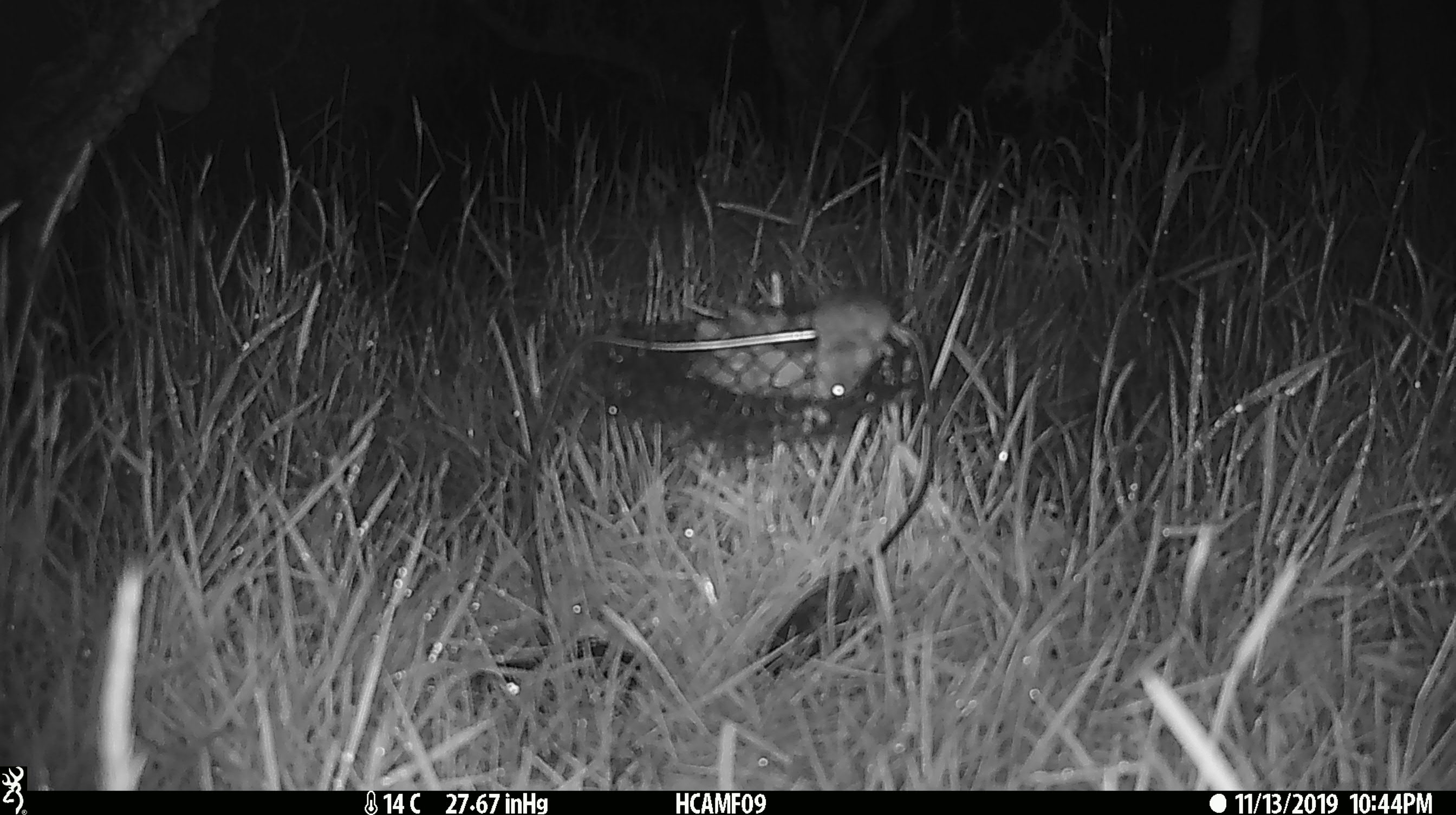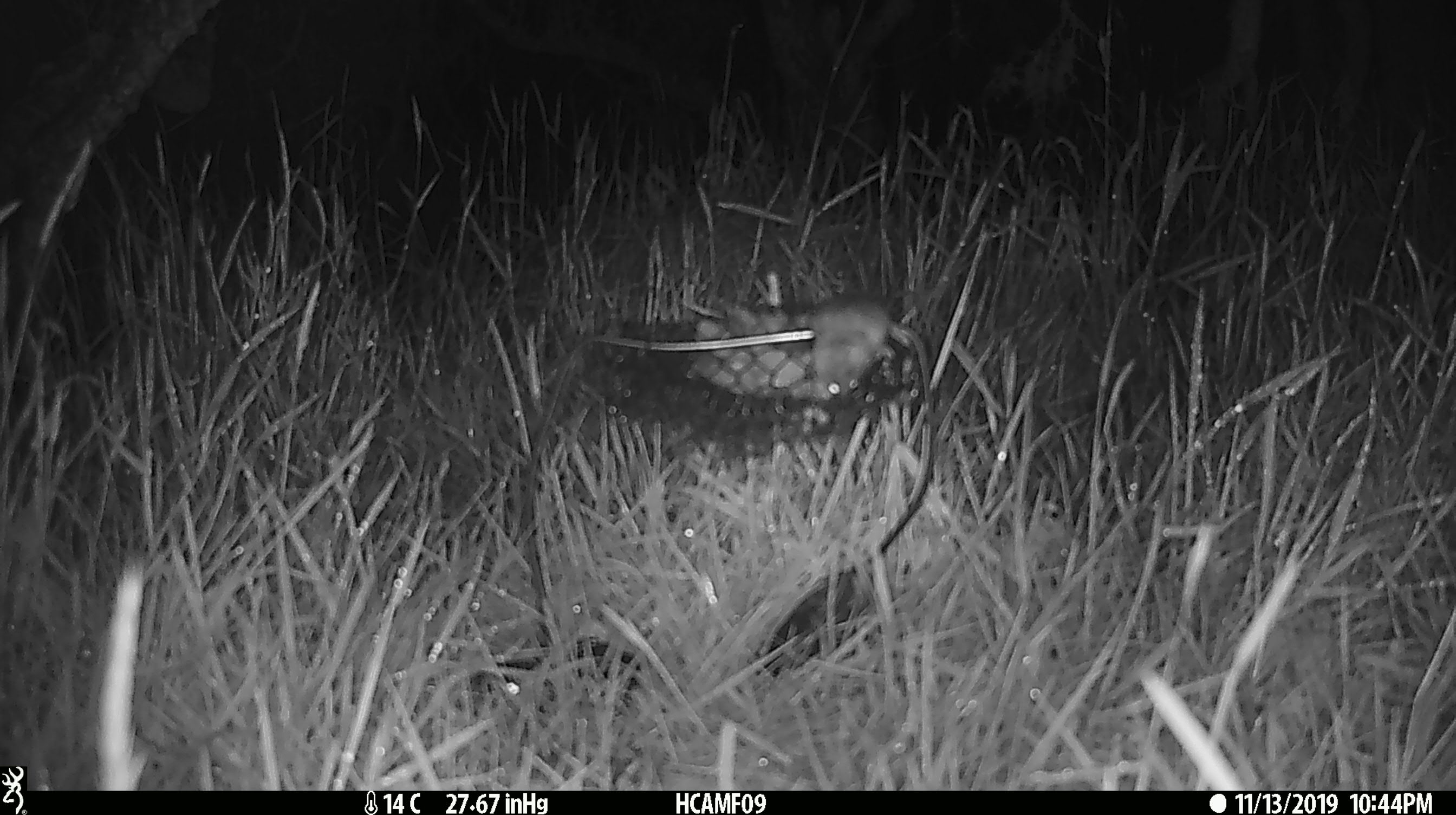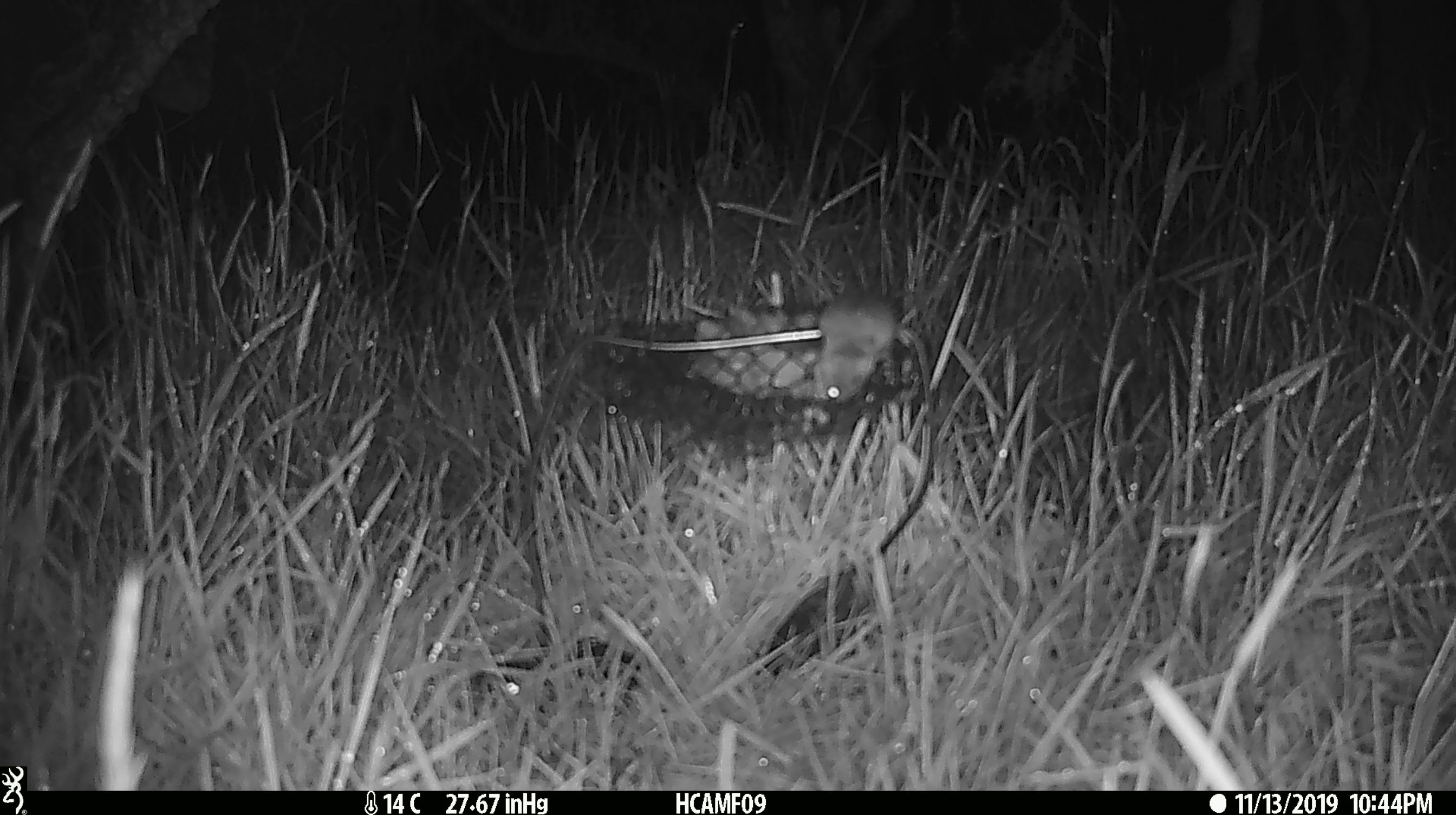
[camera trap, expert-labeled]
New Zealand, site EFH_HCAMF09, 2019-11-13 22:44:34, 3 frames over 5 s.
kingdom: Animalia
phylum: Chordata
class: Mammalia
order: Rodentia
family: Muridae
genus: Mus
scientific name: Mus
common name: mouse